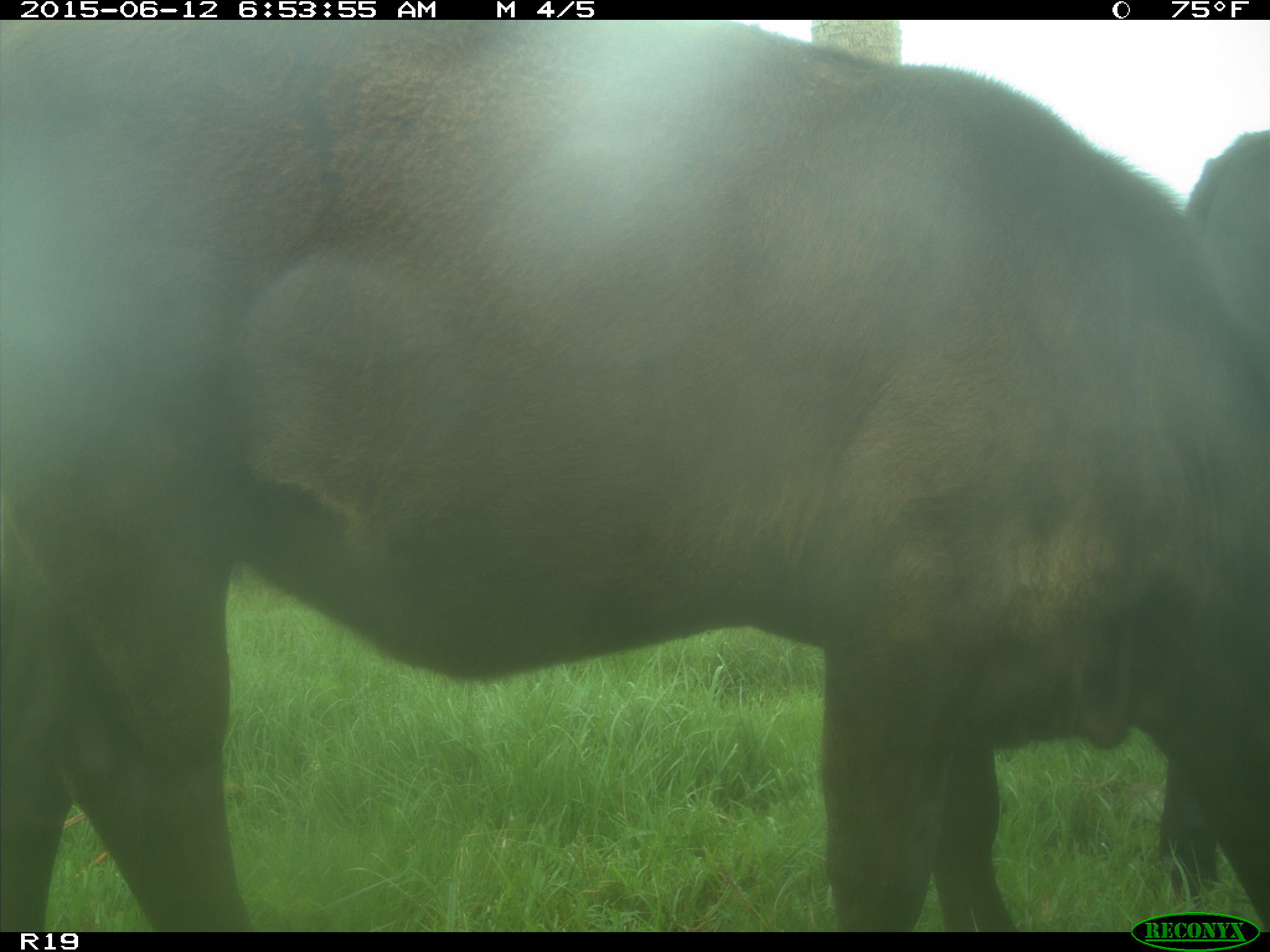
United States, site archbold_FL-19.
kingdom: Animalia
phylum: Chordata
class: Mammalia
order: Artiodactyla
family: Bovidae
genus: Bos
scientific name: Bos taurus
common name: domestic cow